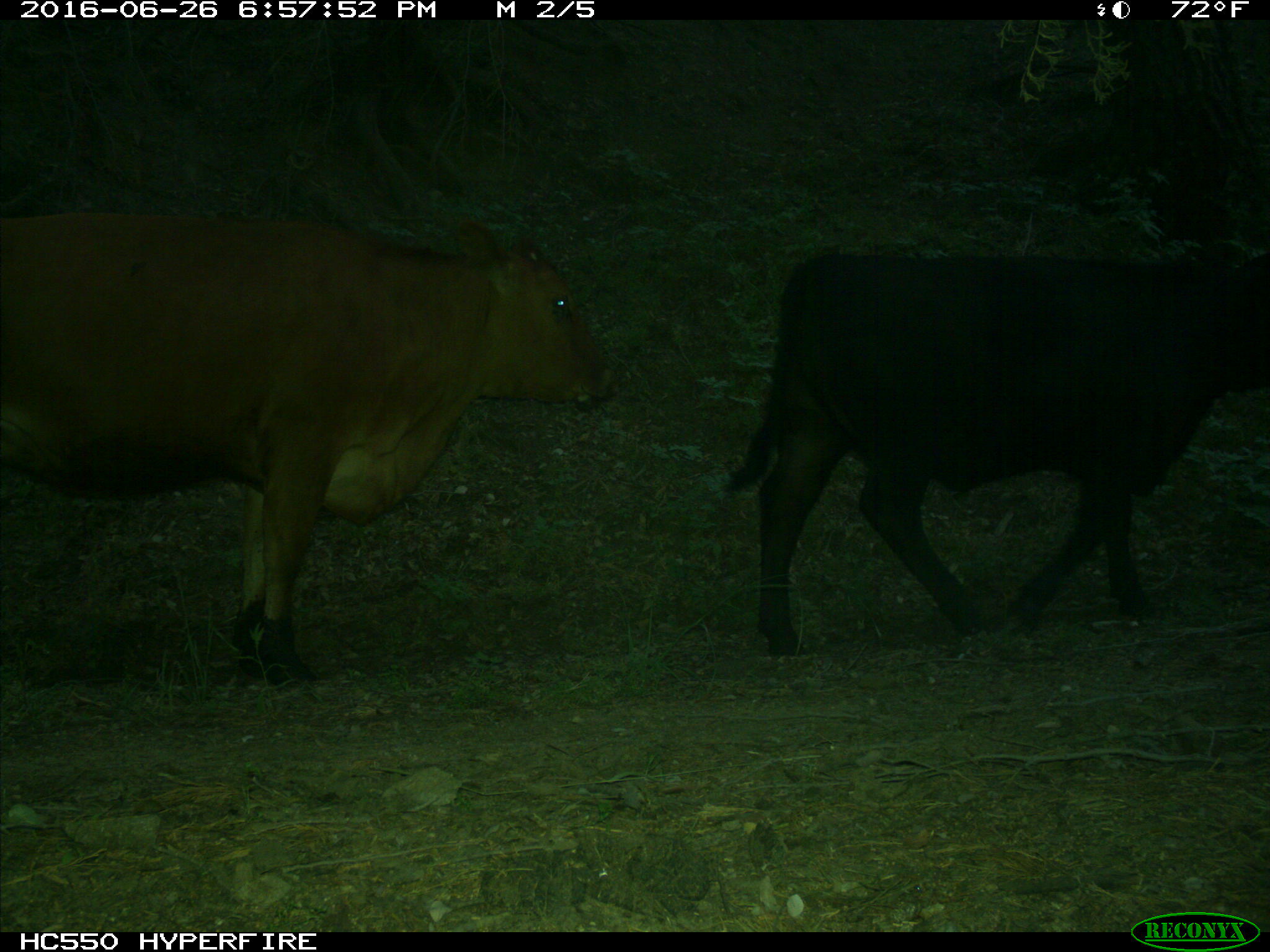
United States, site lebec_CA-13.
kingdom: Animalia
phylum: Chordata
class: Mammalia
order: Artiodactyla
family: Bovidae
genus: Bos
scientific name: Bos taurus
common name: domestic cow